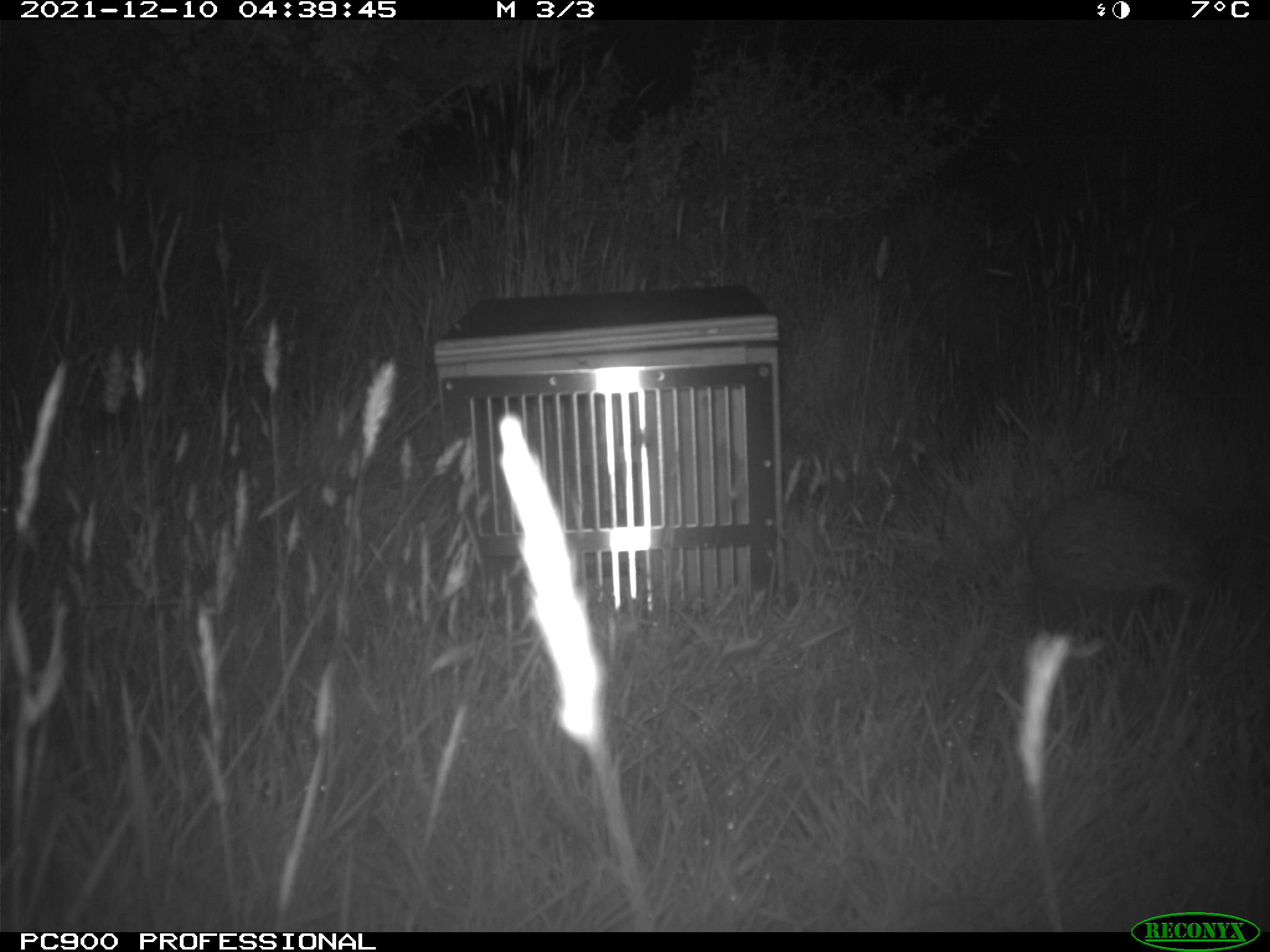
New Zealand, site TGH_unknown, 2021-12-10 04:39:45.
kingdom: Animalia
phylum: Chordata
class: Mammalia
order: Eulipotyphla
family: Erinaceidae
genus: Erinaceus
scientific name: Erinaceus europaeus europaeus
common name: european hedgehog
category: hedgehog